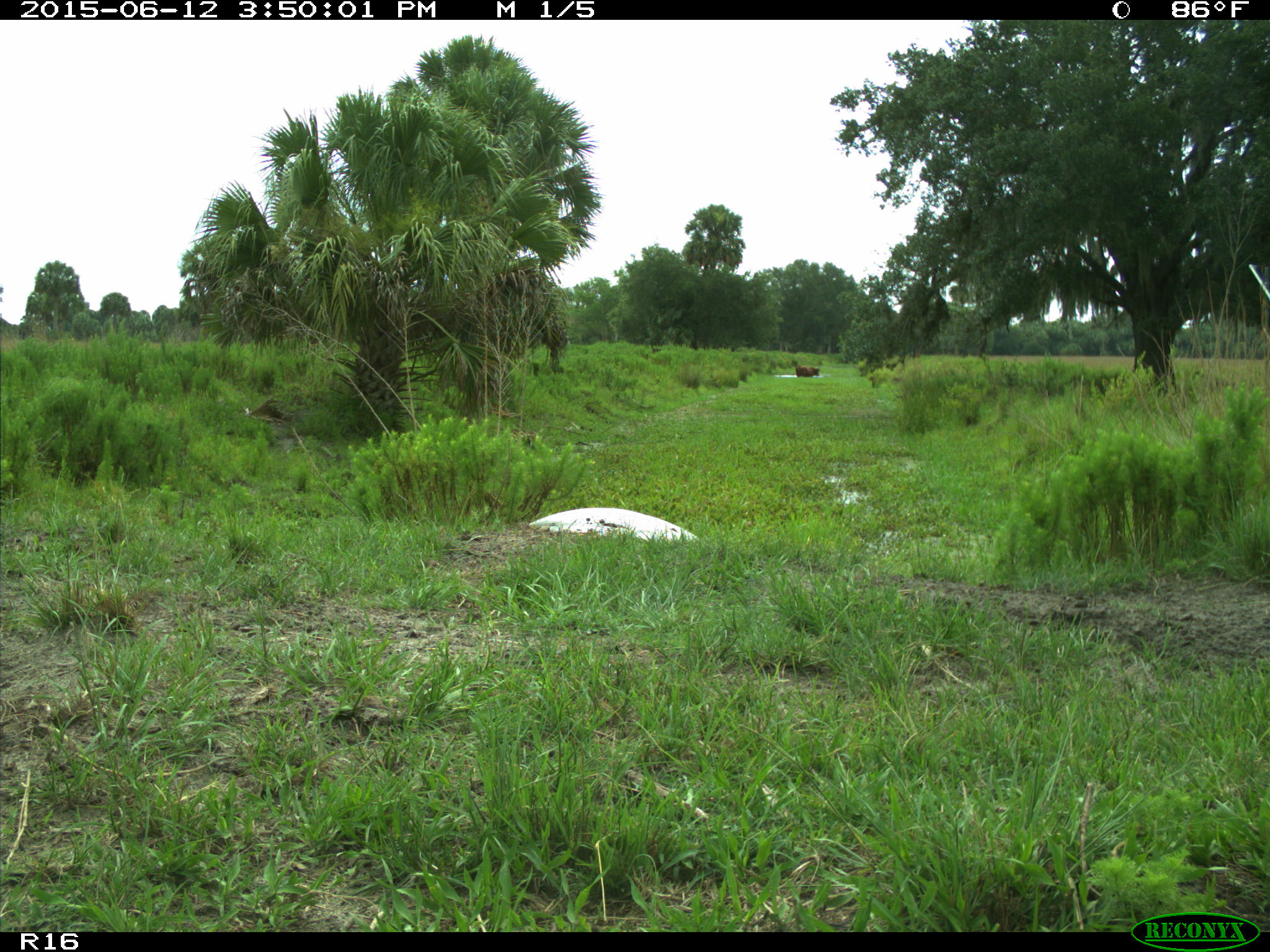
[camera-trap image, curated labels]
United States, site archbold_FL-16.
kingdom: Animalia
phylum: Chordata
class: Mammalia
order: Artiodactyla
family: Bovidae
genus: Bos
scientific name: Bos taurus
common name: domestic cow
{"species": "Bos taurus (domestic cow)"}